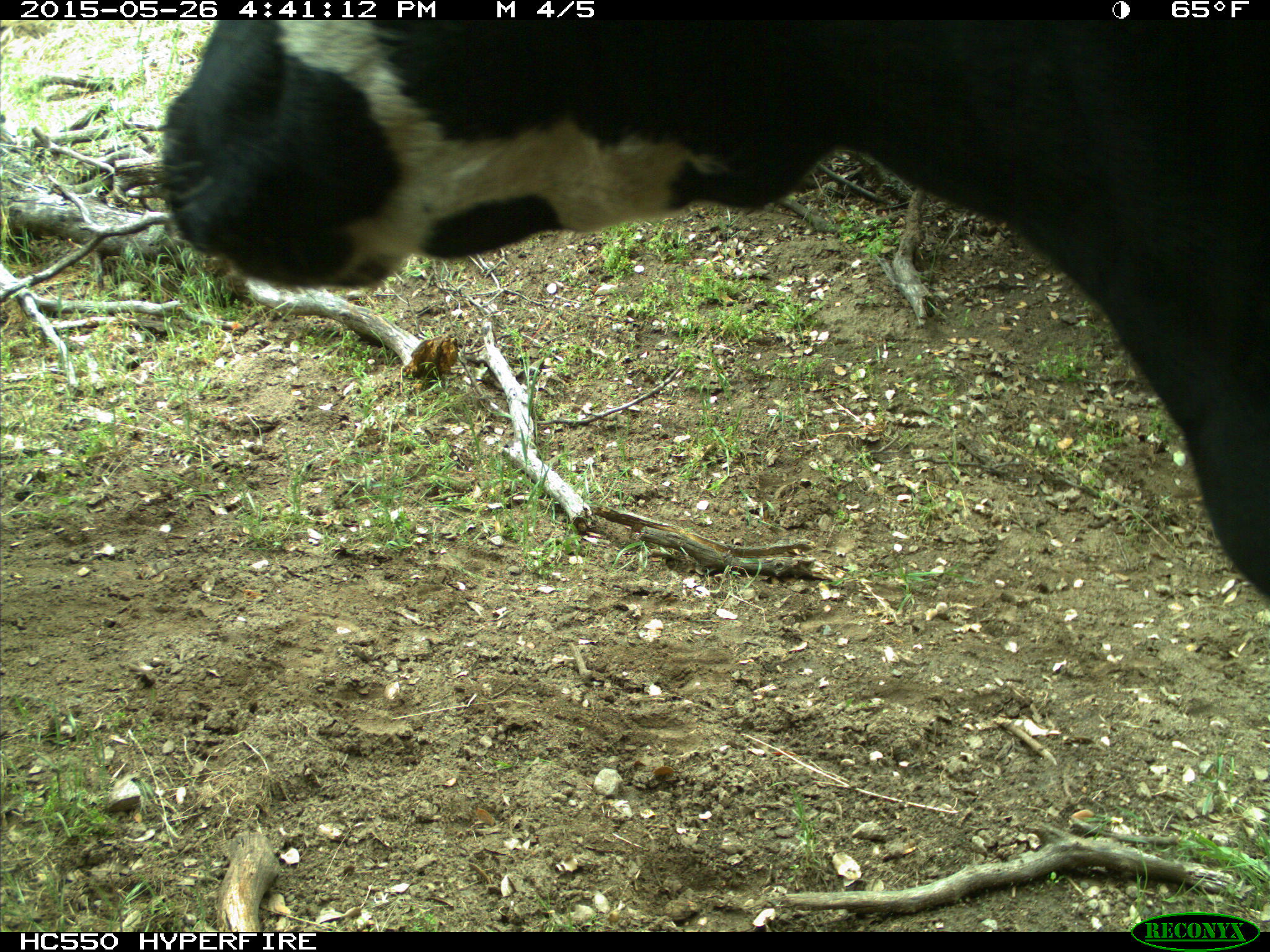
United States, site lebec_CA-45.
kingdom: Animalia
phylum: Chordata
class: Mammalia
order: Artiodactyla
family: Bovidae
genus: Bos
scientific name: Bos taurus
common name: domestic cow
Bos taurus (domestic cow).